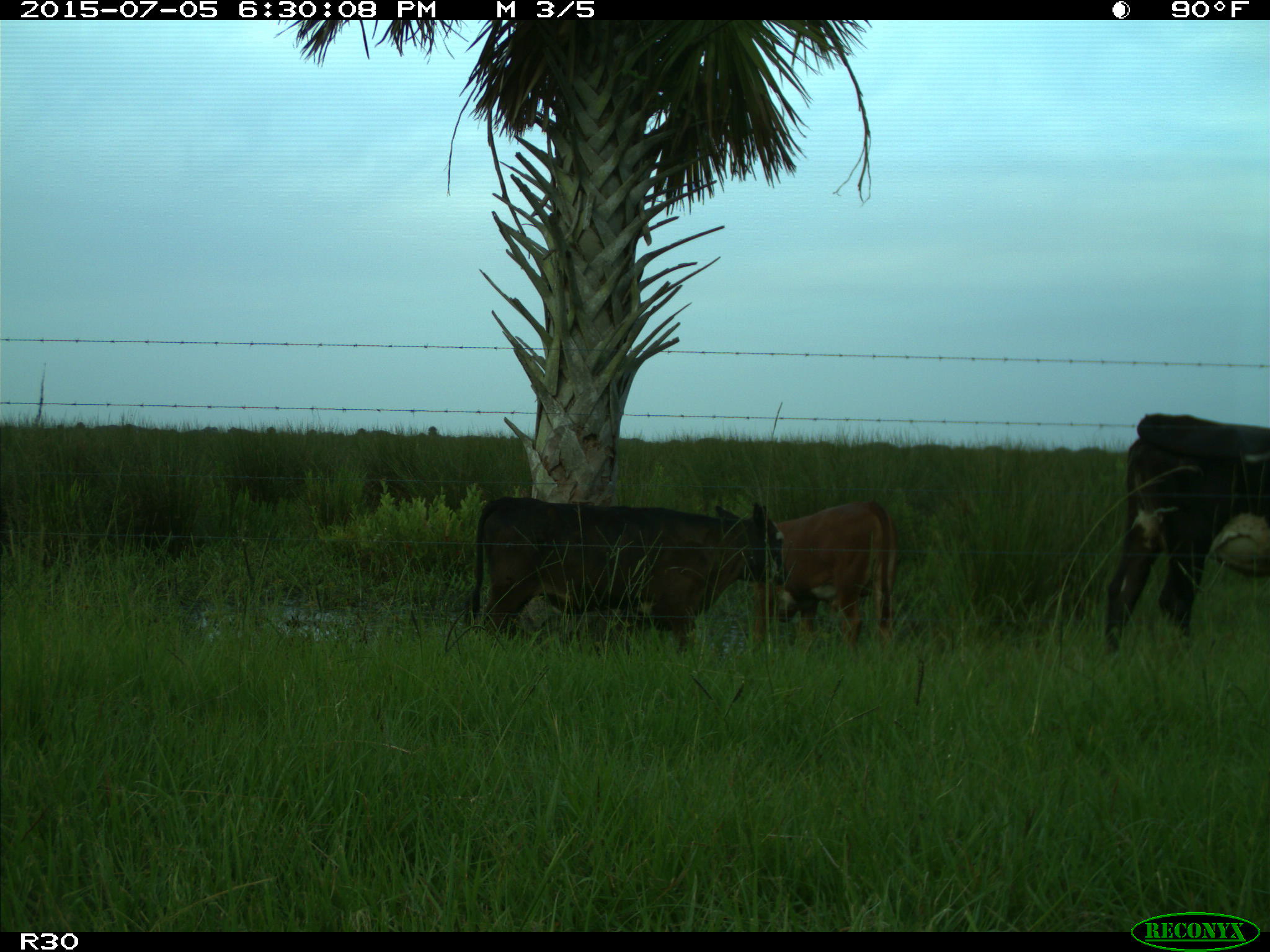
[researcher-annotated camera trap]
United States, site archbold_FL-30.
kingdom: Animalia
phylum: Chordata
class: Mammalia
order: Artiodactyla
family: Bovidae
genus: Bos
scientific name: Bos taurus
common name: domestic cow